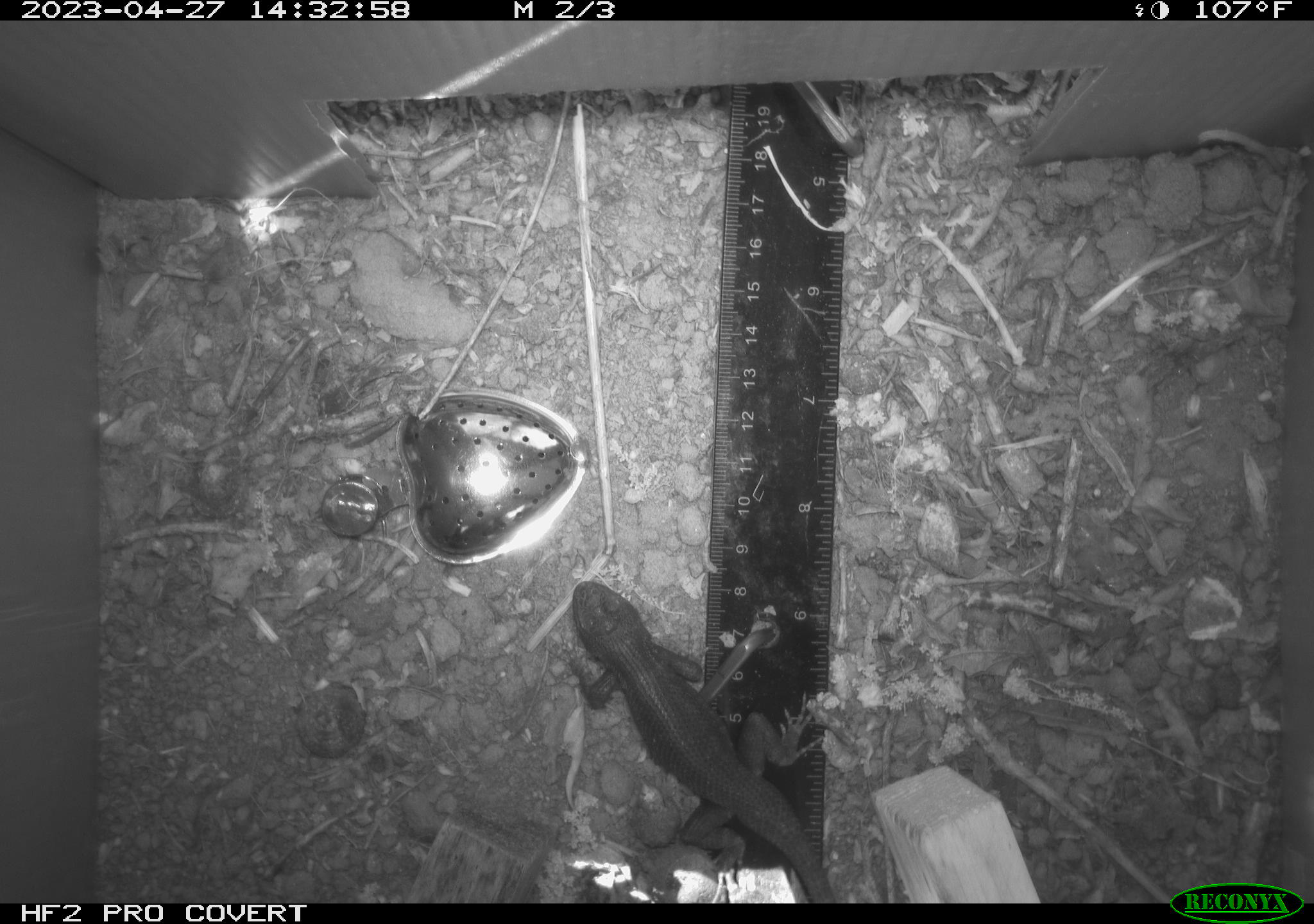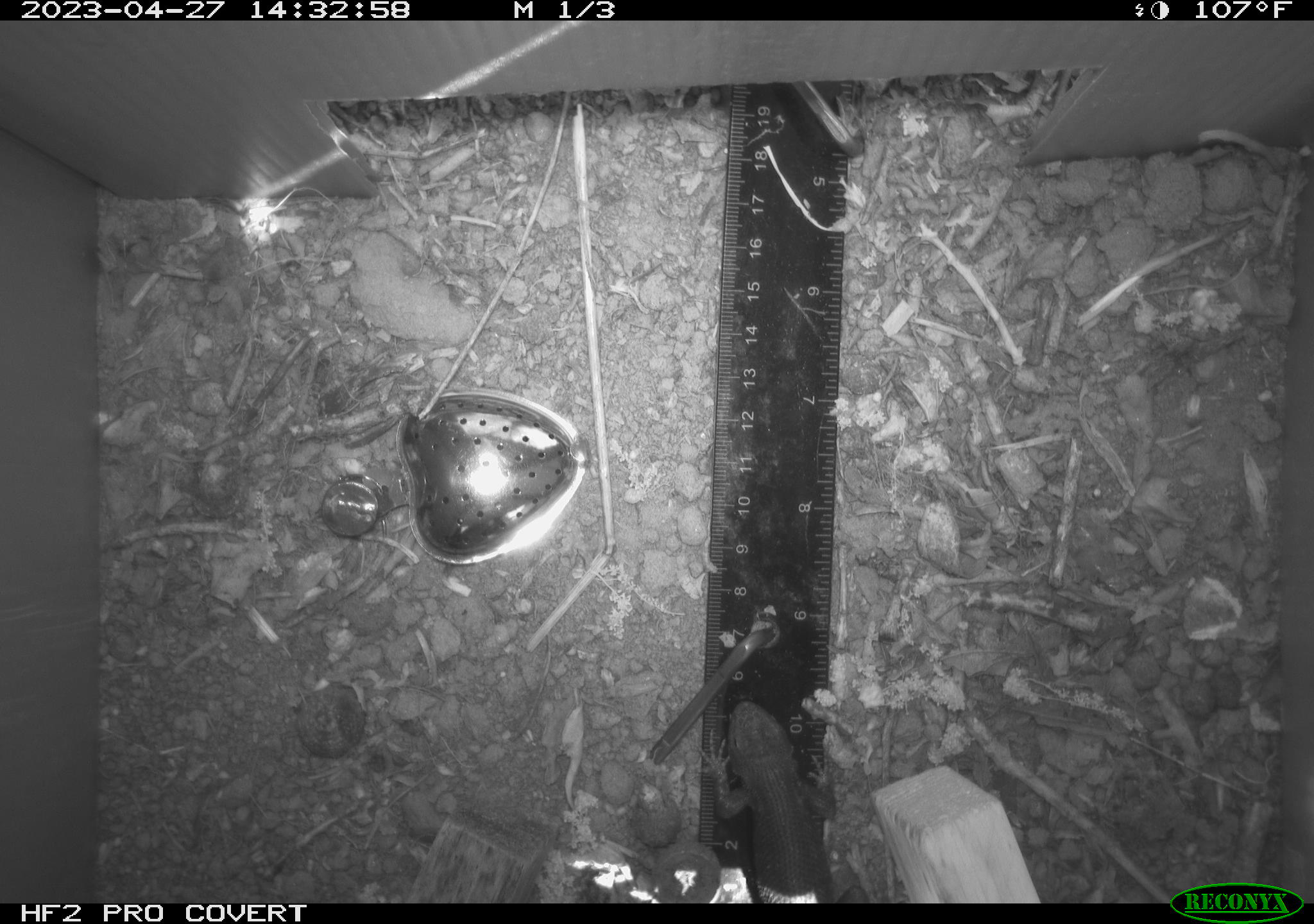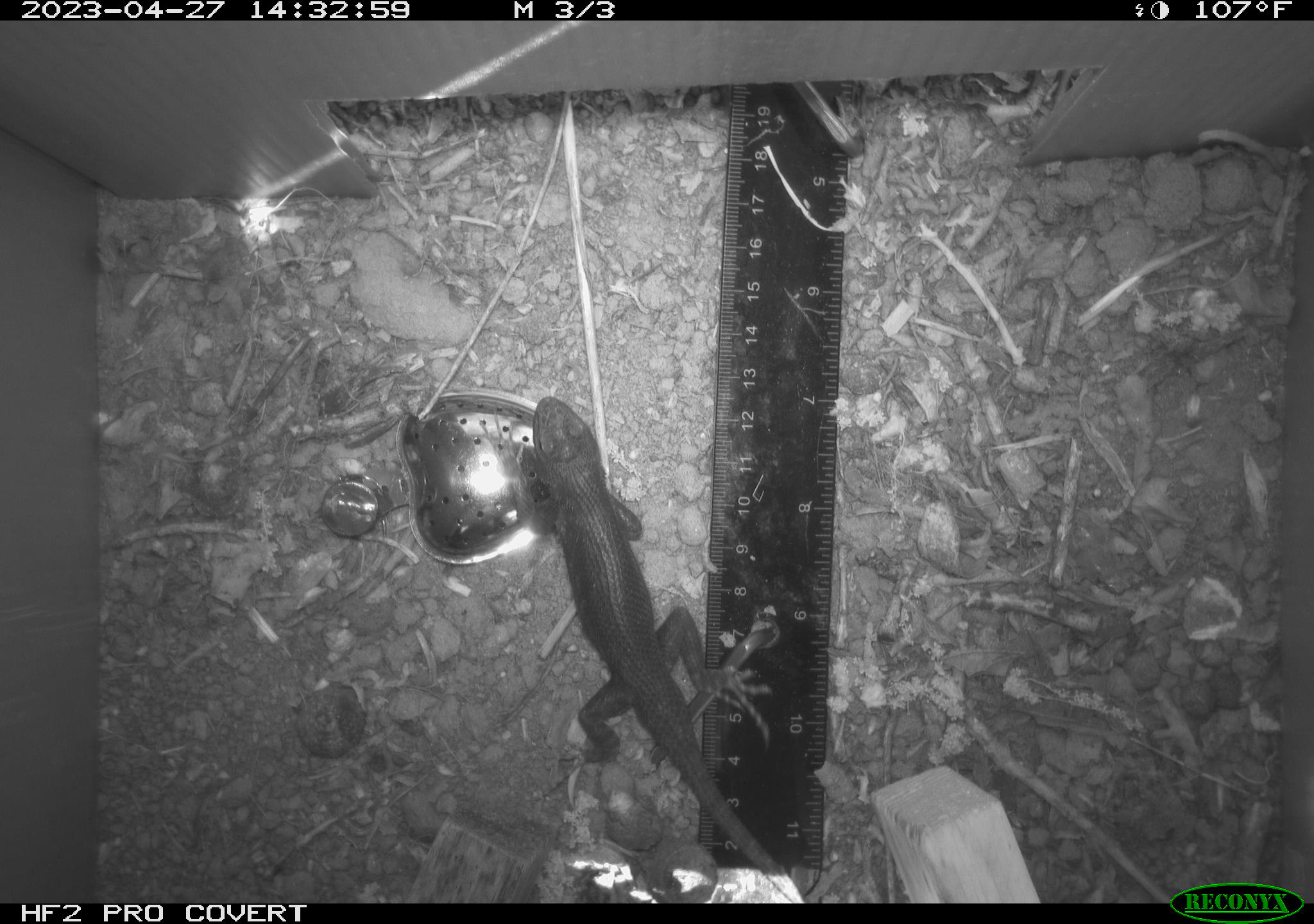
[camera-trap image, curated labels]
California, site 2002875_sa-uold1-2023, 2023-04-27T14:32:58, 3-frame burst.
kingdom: Animalia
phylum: Chordata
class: Reptilia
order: Squamata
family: Phrynosomatidae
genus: Sceloporus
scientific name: Sceloporus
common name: spiny lizards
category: sceloporus species